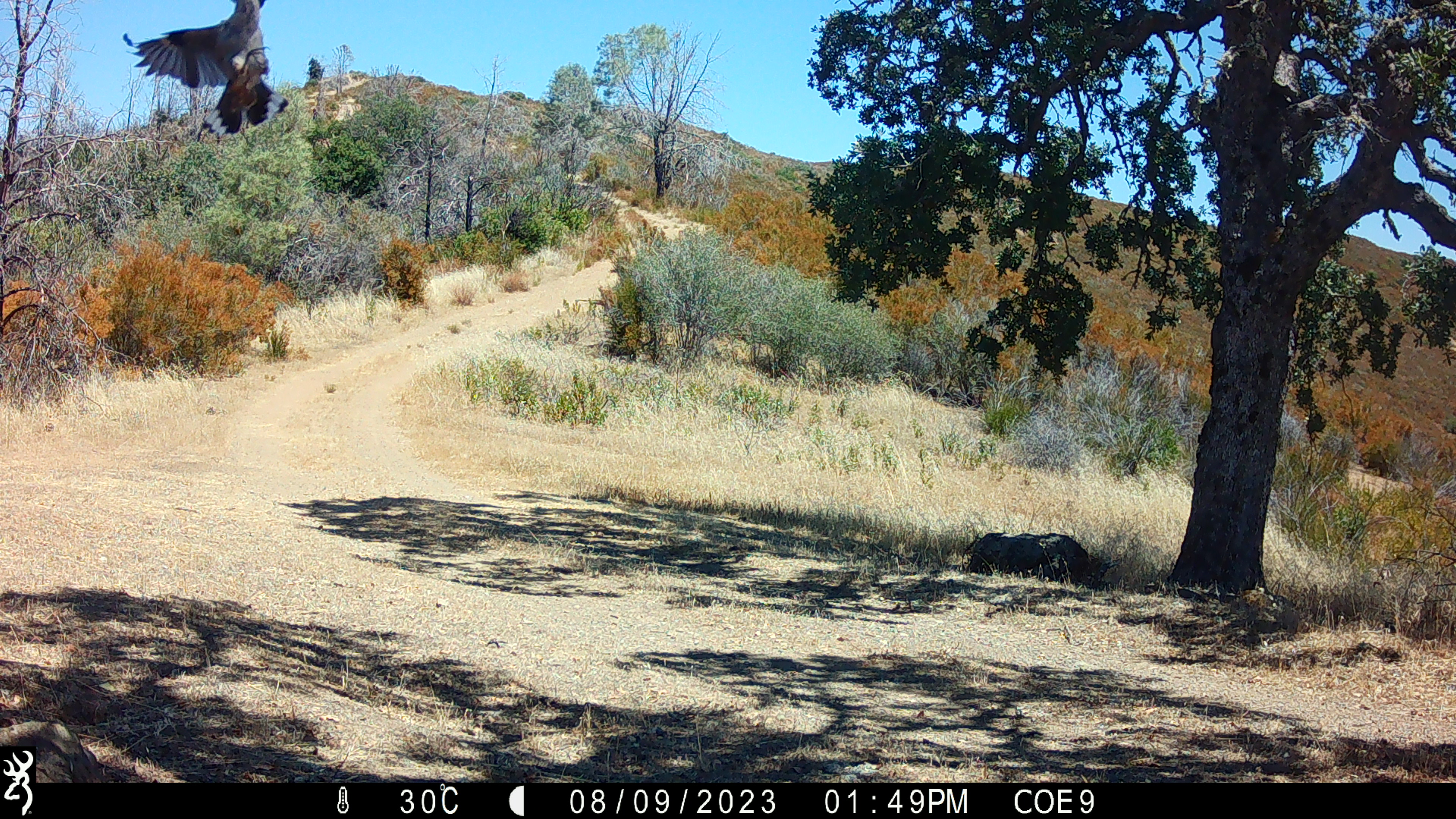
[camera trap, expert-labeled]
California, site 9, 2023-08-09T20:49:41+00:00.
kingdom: Animalia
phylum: Chordata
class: Aves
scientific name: Aves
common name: bird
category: unknown bird